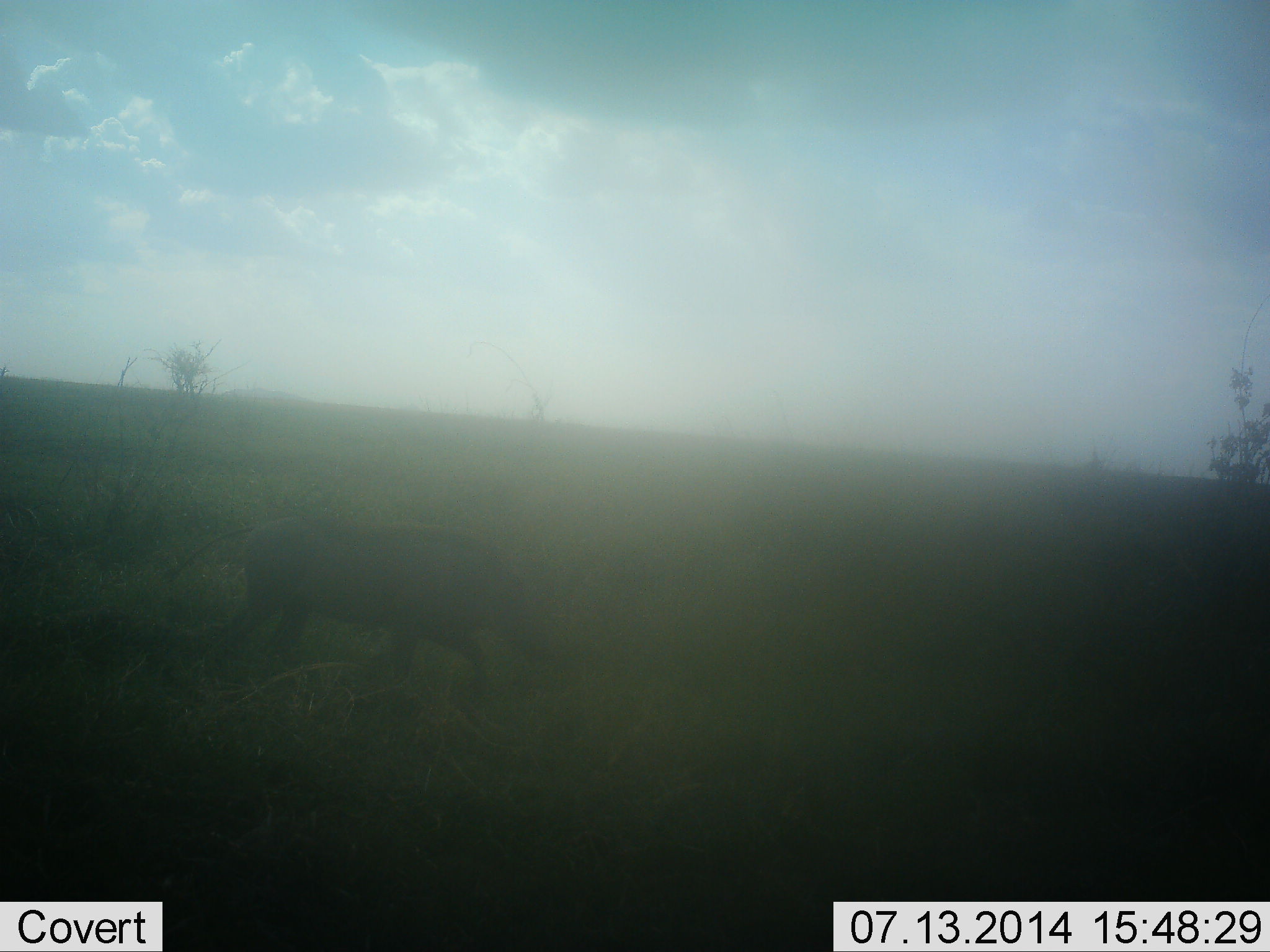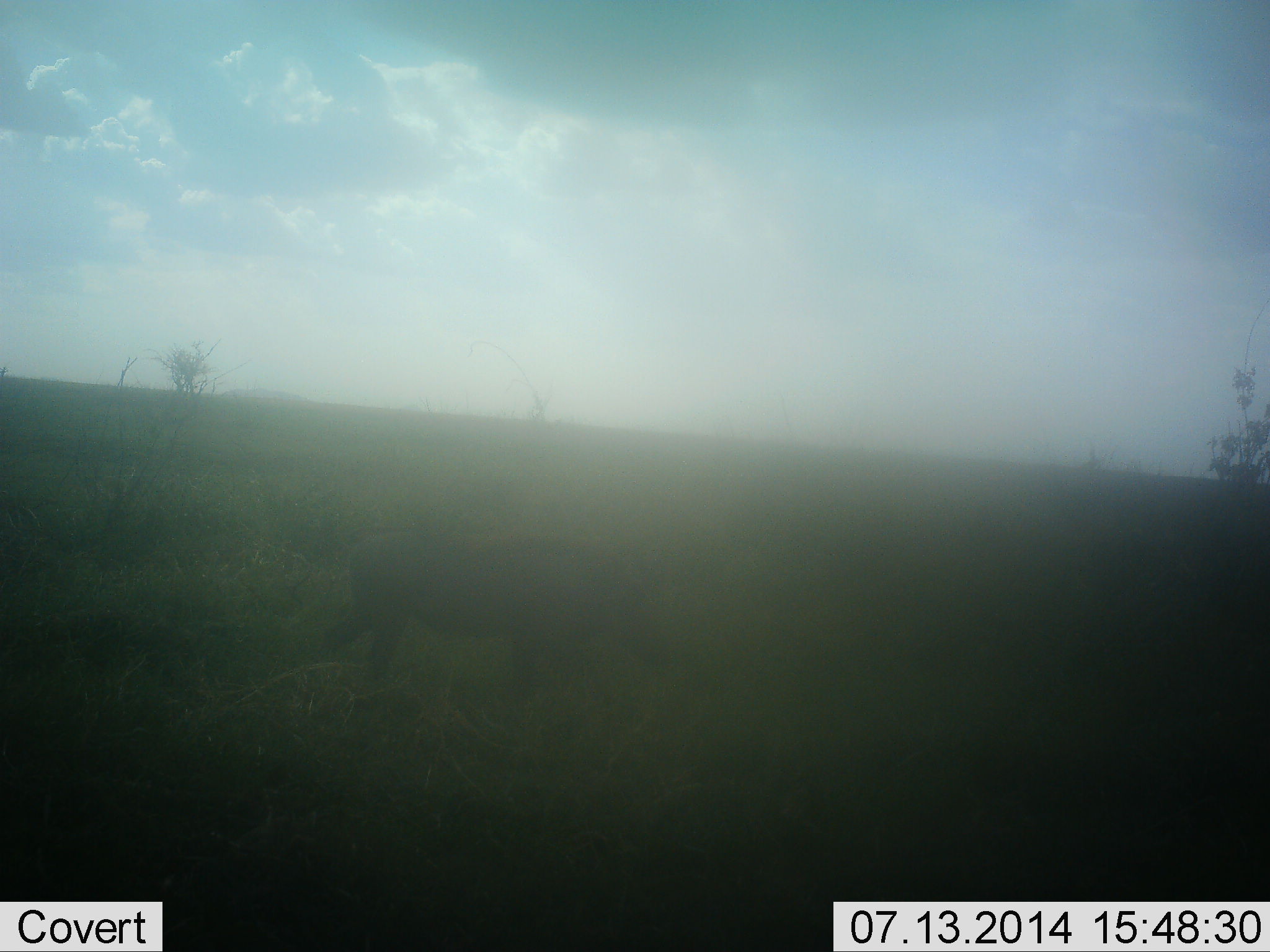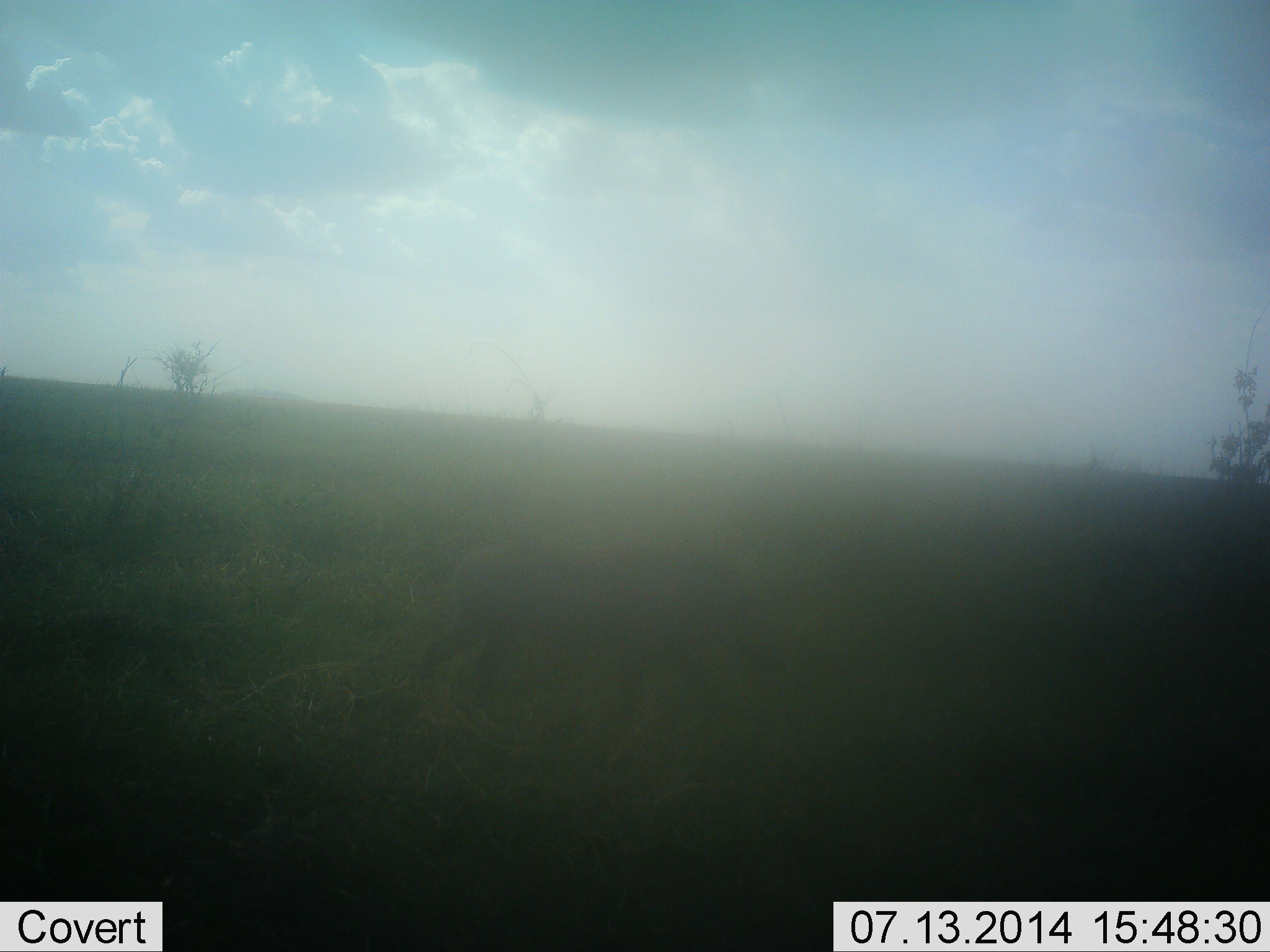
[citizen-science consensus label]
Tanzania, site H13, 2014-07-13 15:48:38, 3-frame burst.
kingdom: Animalia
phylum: Chordata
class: Mammalia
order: Artiodactyla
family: Suidae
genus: Phacochoerus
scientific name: Phacochoerus africanus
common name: warthog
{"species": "warthog (Phacochoerus africanus)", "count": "1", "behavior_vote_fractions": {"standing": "0%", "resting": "0%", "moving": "100%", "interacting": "0%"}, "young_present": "0%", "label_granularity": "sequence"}